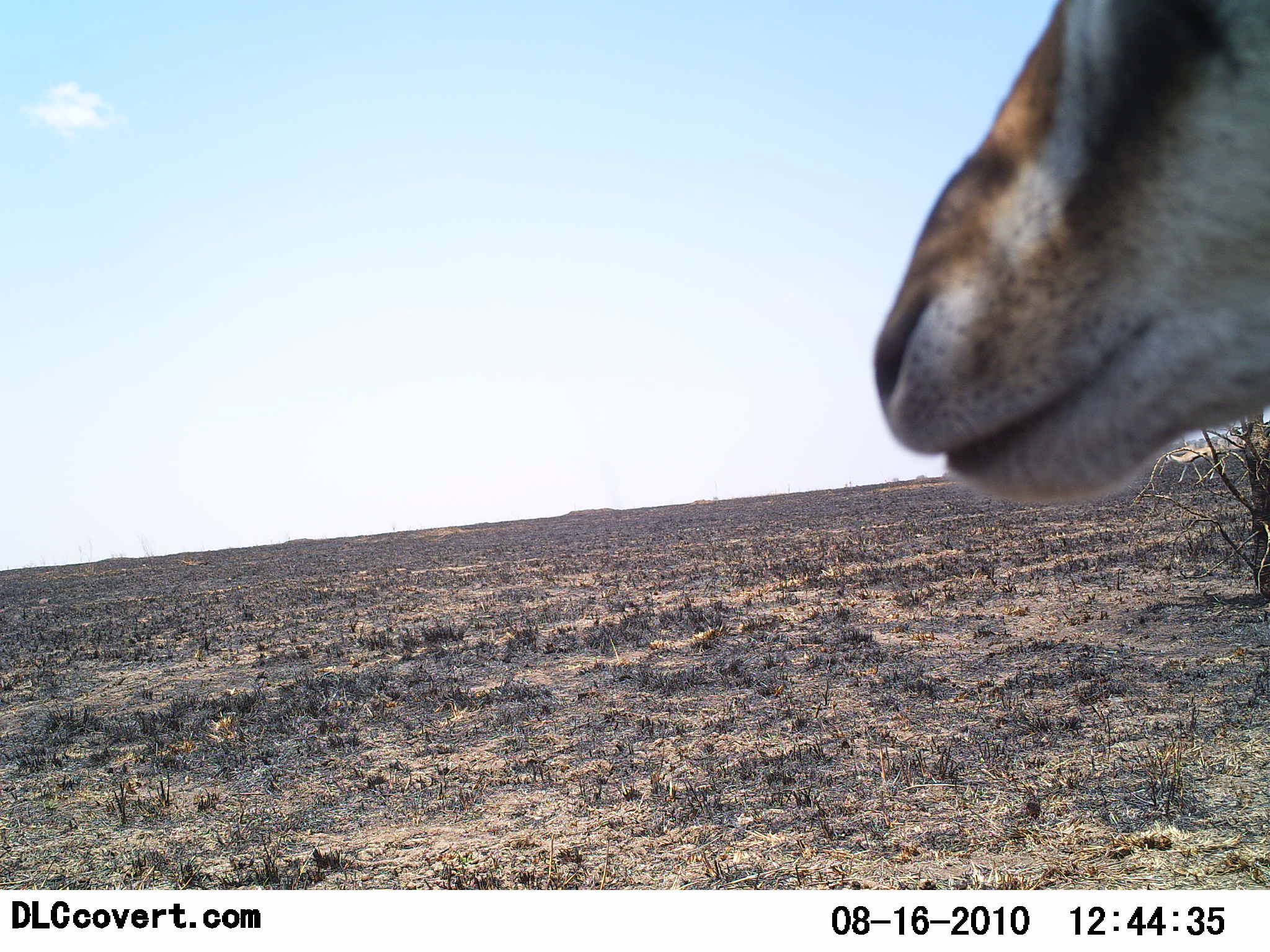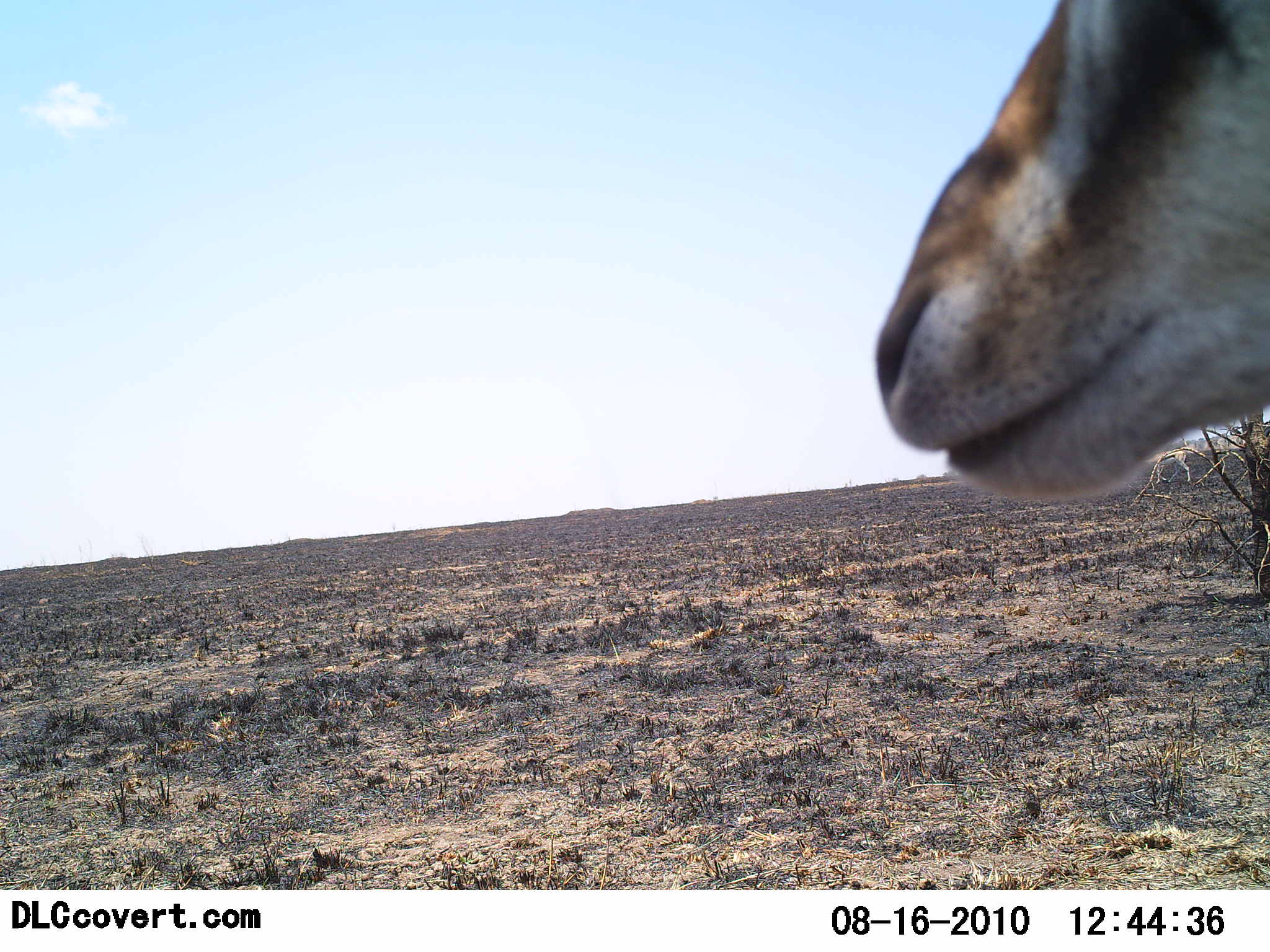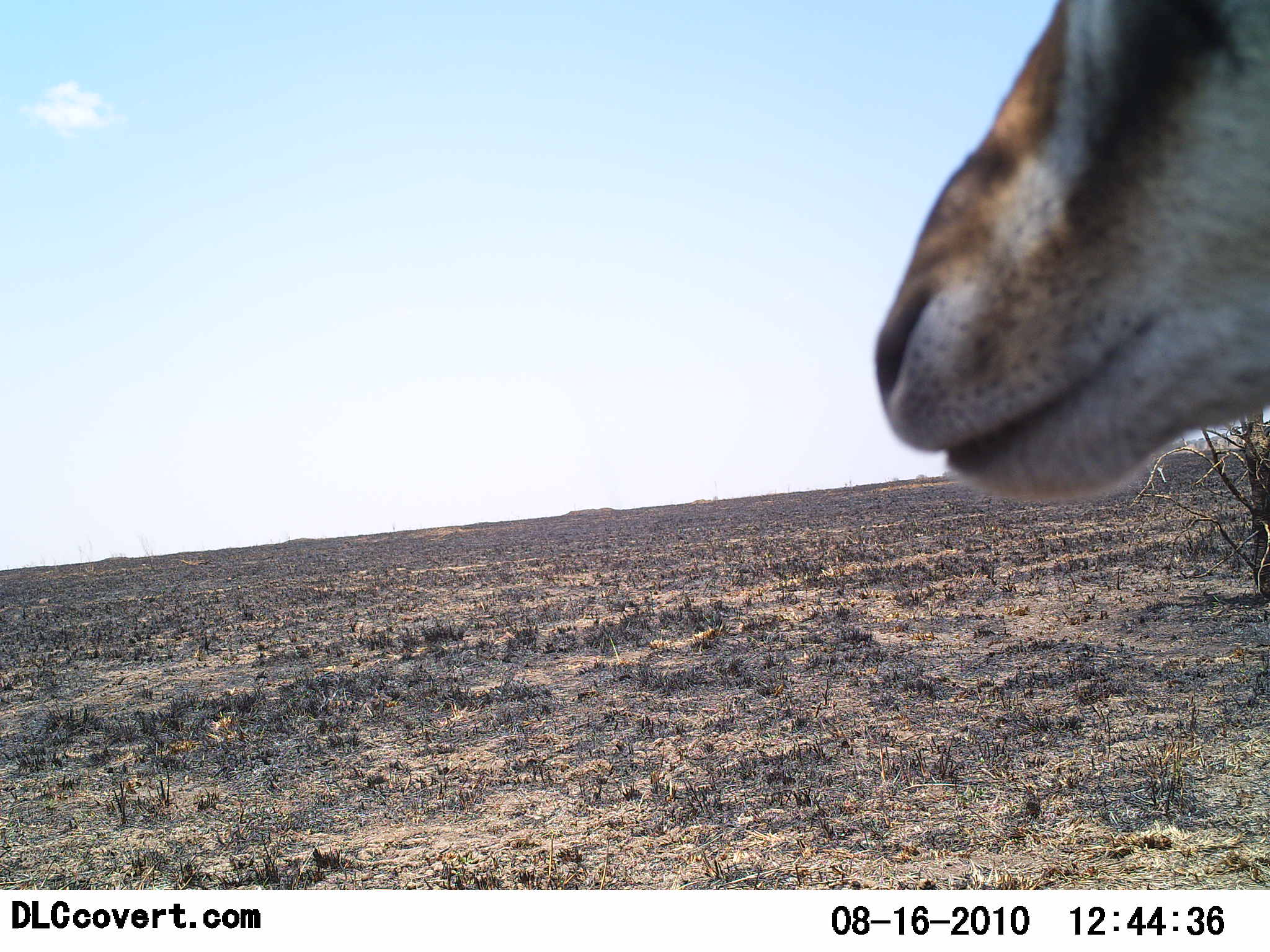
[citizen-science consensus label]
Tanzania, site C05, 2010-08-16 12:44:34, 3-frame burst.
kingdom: Animalia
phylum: Chordata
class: Mammalia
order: Artiodactyla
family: Bovidae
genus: Eudorcas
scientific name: Eudorcas thomsonii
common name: thomson's gazelle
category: gazellethomsons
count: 2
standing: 100%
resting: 0%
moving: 58%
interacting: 0%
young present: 0%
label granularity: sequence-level